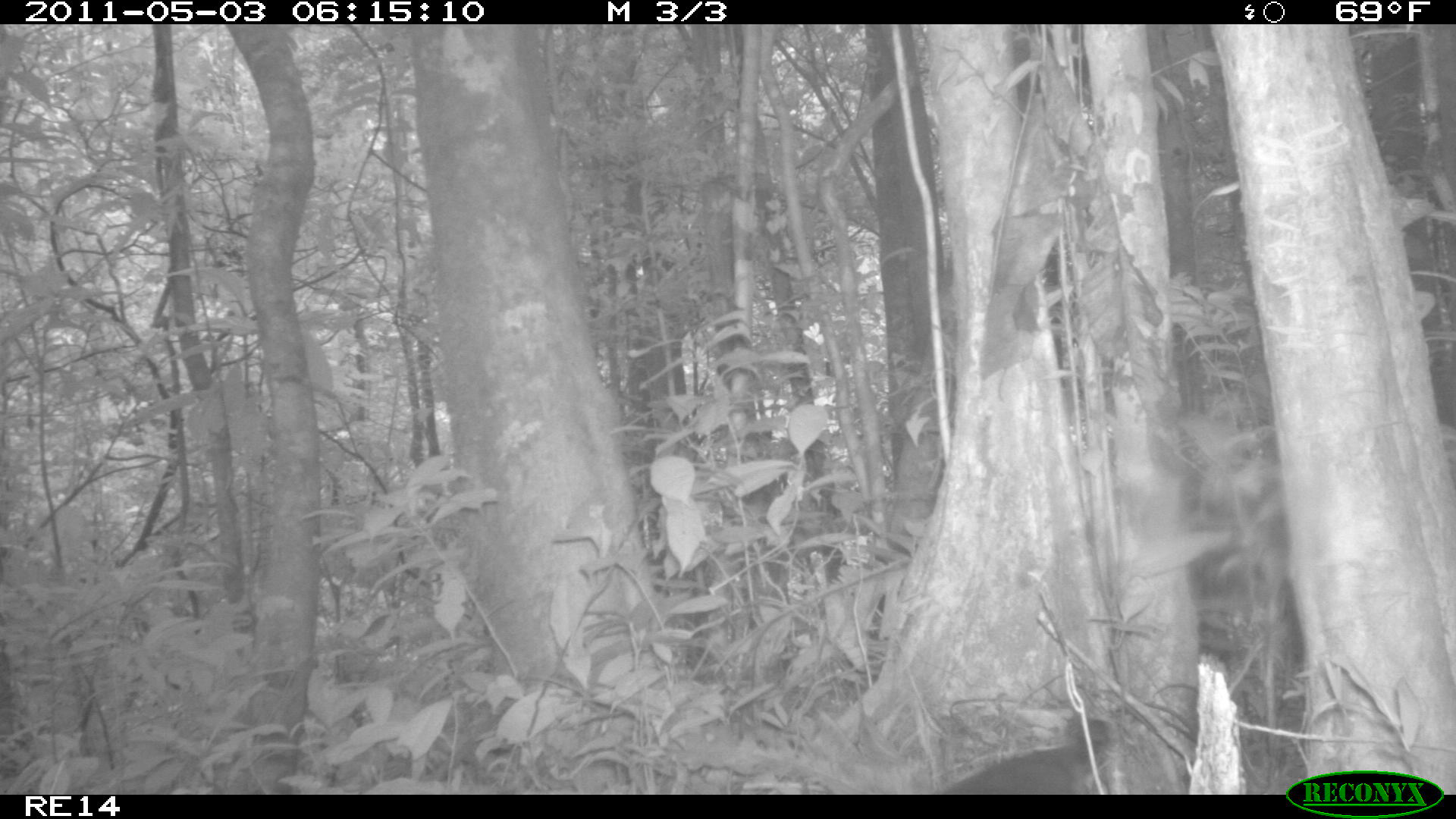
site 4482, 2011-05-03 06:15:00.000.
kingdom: Animalia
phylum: Chordata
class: Aves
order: Cuculiformes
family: Cuculidae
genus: Coua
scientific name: Coua serriana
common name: red-breasted coua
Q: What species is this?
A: Coua serriana (red-breasted coua).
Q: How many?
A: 1.